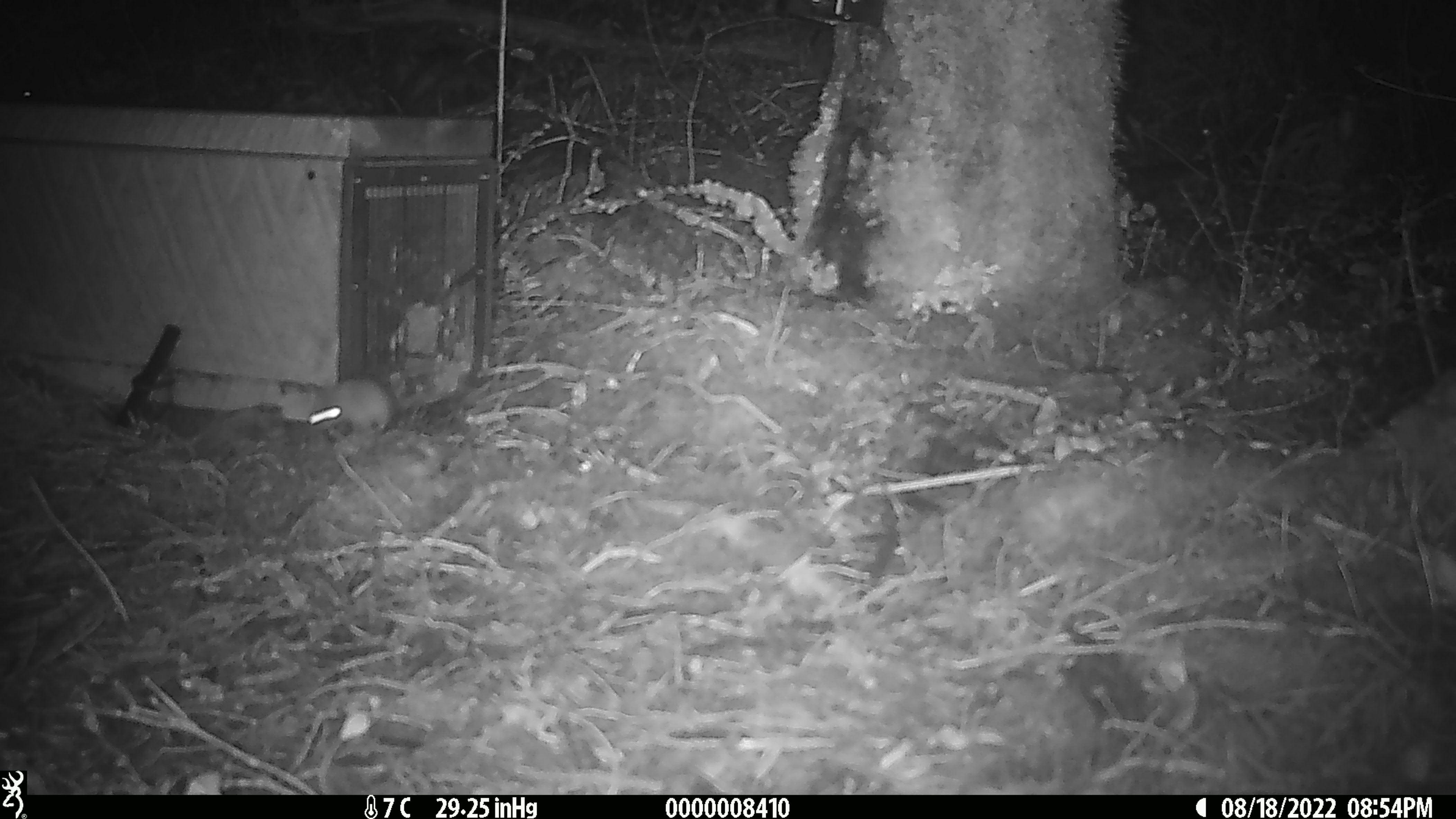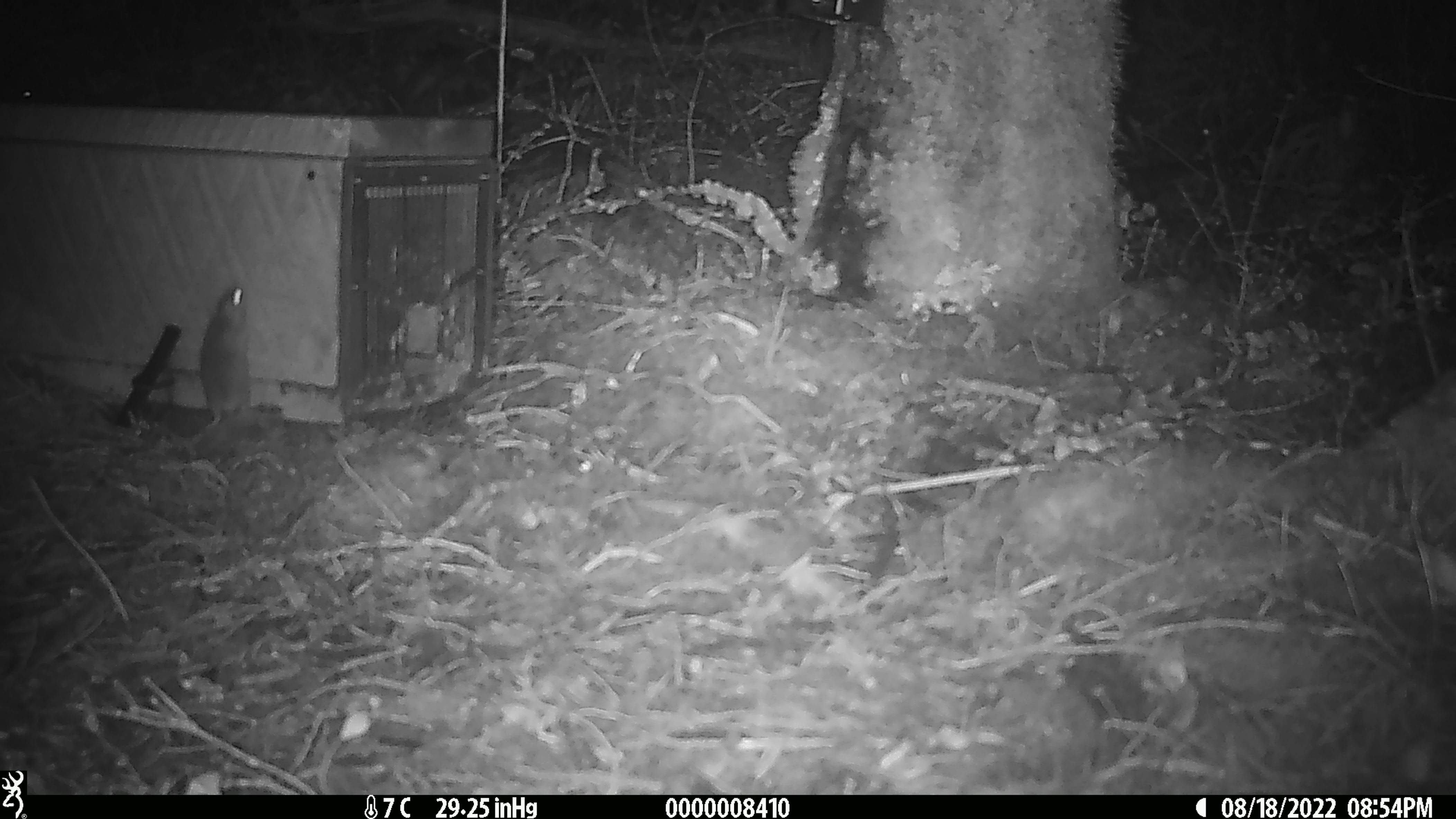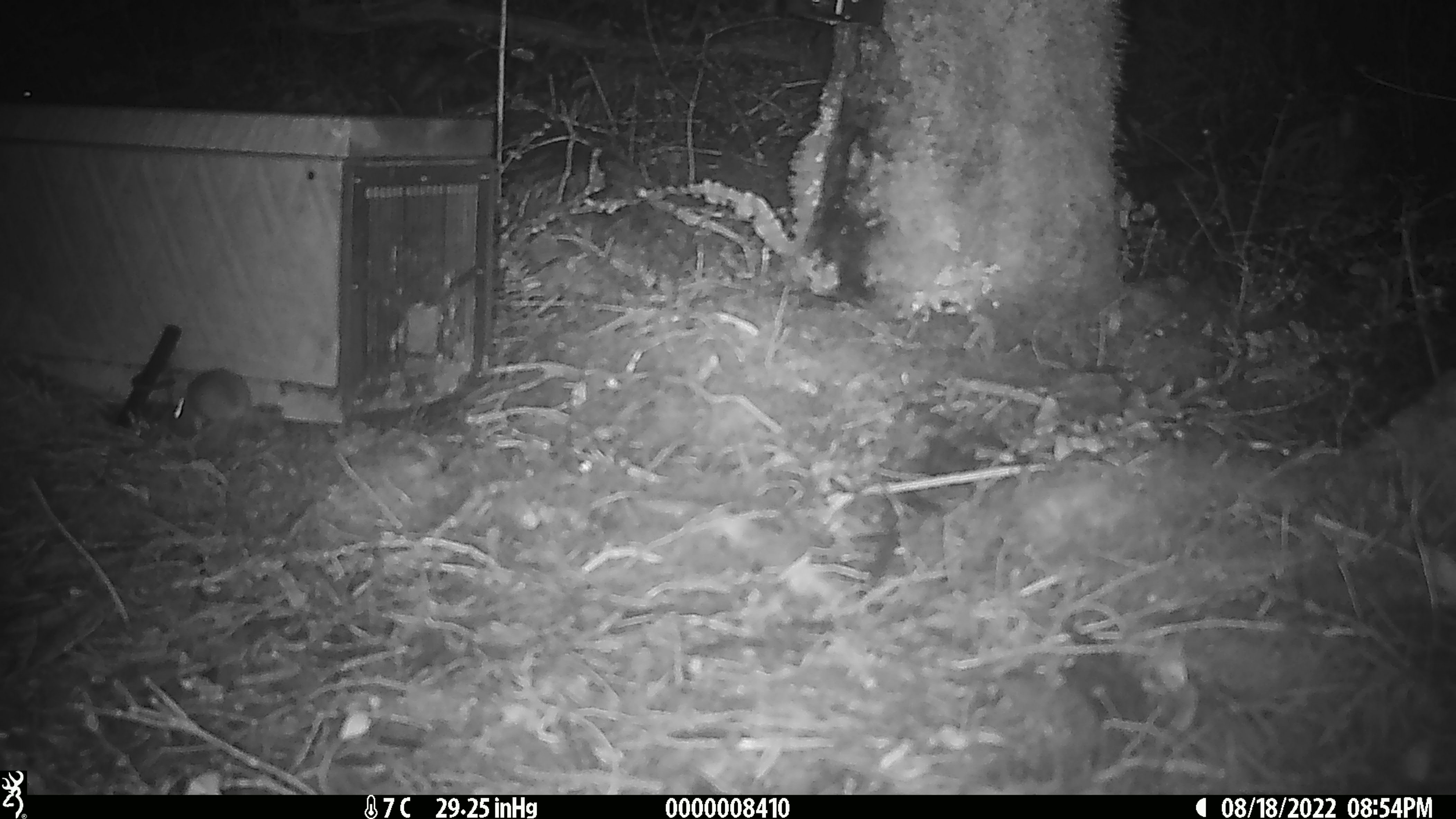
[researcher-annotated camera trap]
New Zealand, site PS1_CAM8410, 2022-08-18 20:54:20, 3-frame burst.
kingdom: Animalia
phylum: Chordata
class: Mammalia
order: Rodentia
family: Muridae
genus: Mus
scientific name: Mus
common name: mouse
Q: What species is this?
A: Mouse (Mus).